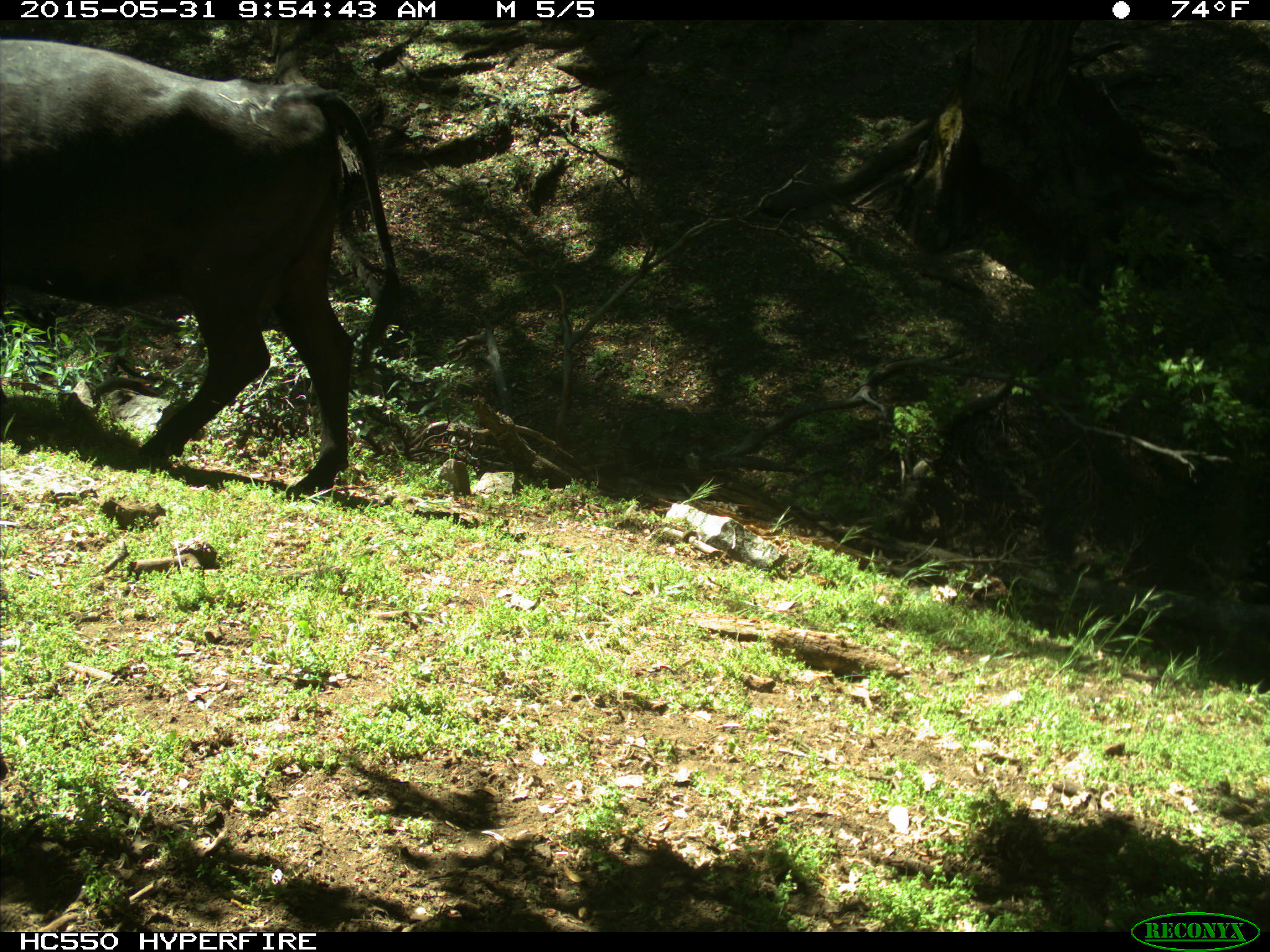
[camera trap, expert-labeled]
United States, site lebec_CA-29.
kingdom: Animalia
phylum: Chordata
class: Mammalia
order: Artiodactyla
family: Bovidae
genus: Bos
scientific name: Bos taurus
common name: domestic cow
Bos taurus (domestic cow).